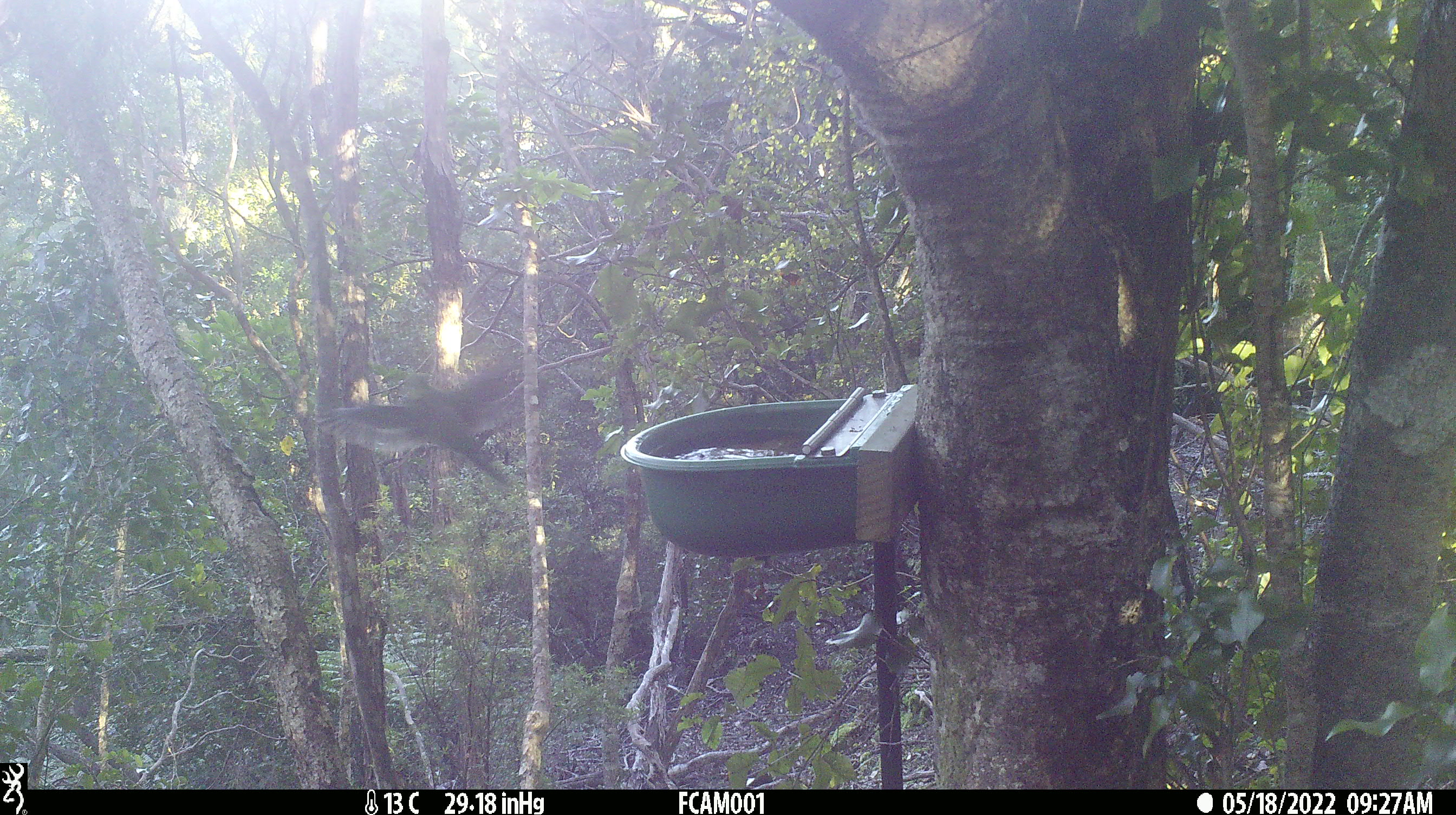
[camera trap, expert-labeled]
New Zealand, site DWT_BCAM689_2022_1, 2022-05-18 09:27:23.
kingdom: Animalia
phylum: Chordata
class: Aves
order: Psittaciformes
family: Psittaculidae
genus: Cyanoramphus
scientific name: Cyanoramphus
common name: parakeet